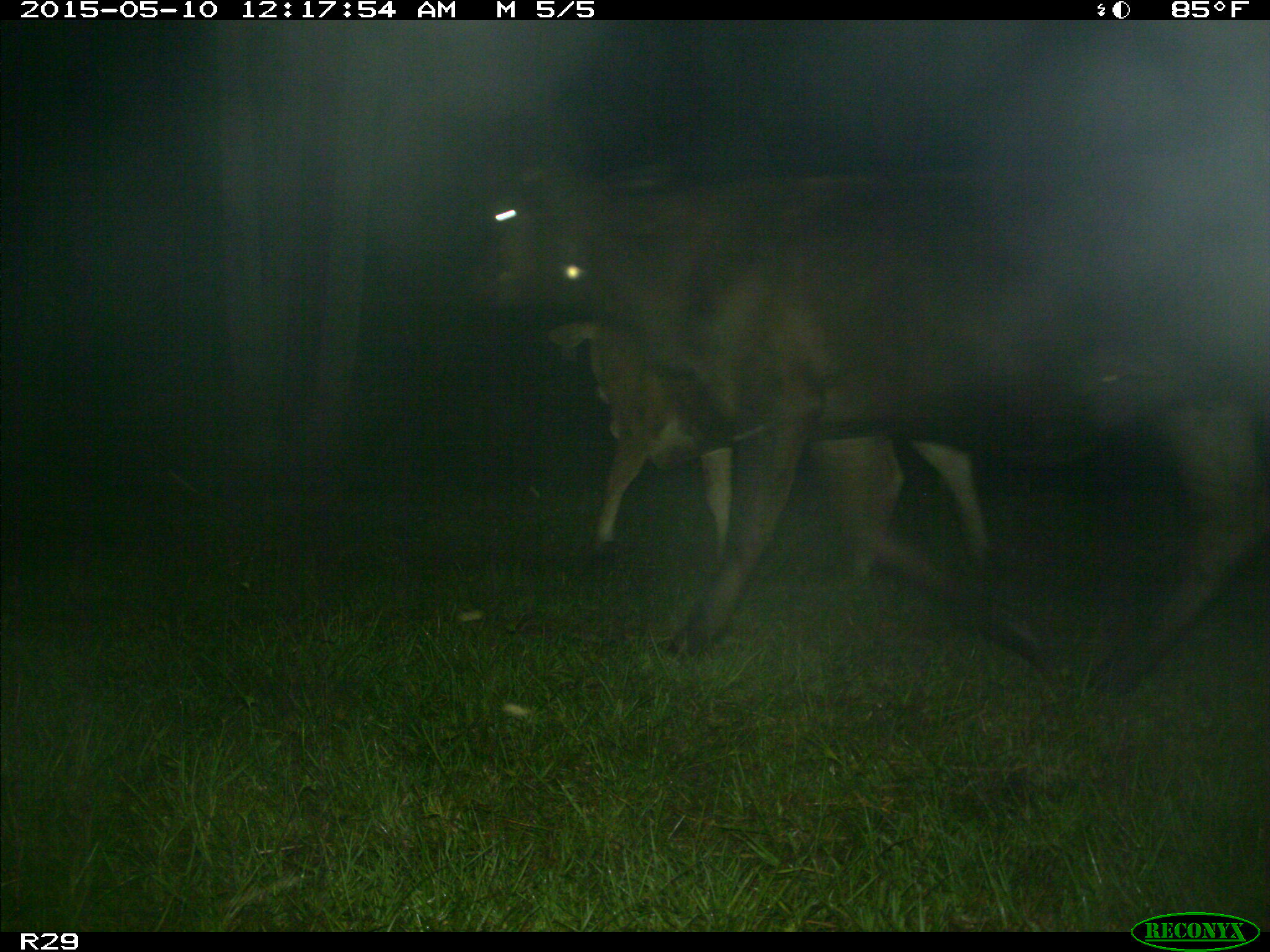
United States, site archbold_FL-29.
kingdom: Animalia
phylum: Chordata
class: Mammalia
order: Artiodactyla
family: Bovidae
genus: Bos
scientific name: Bos taurus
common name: domestic cow